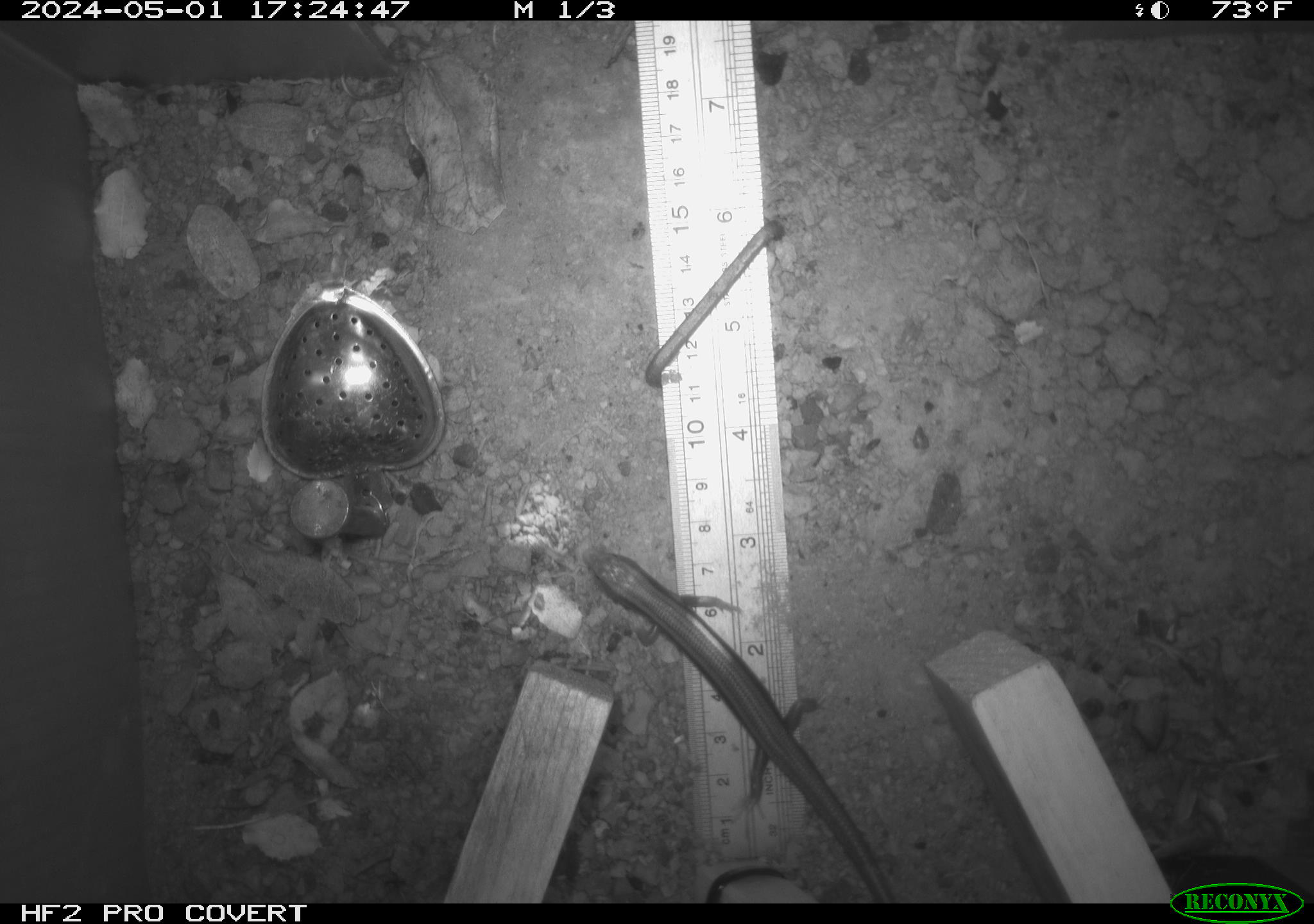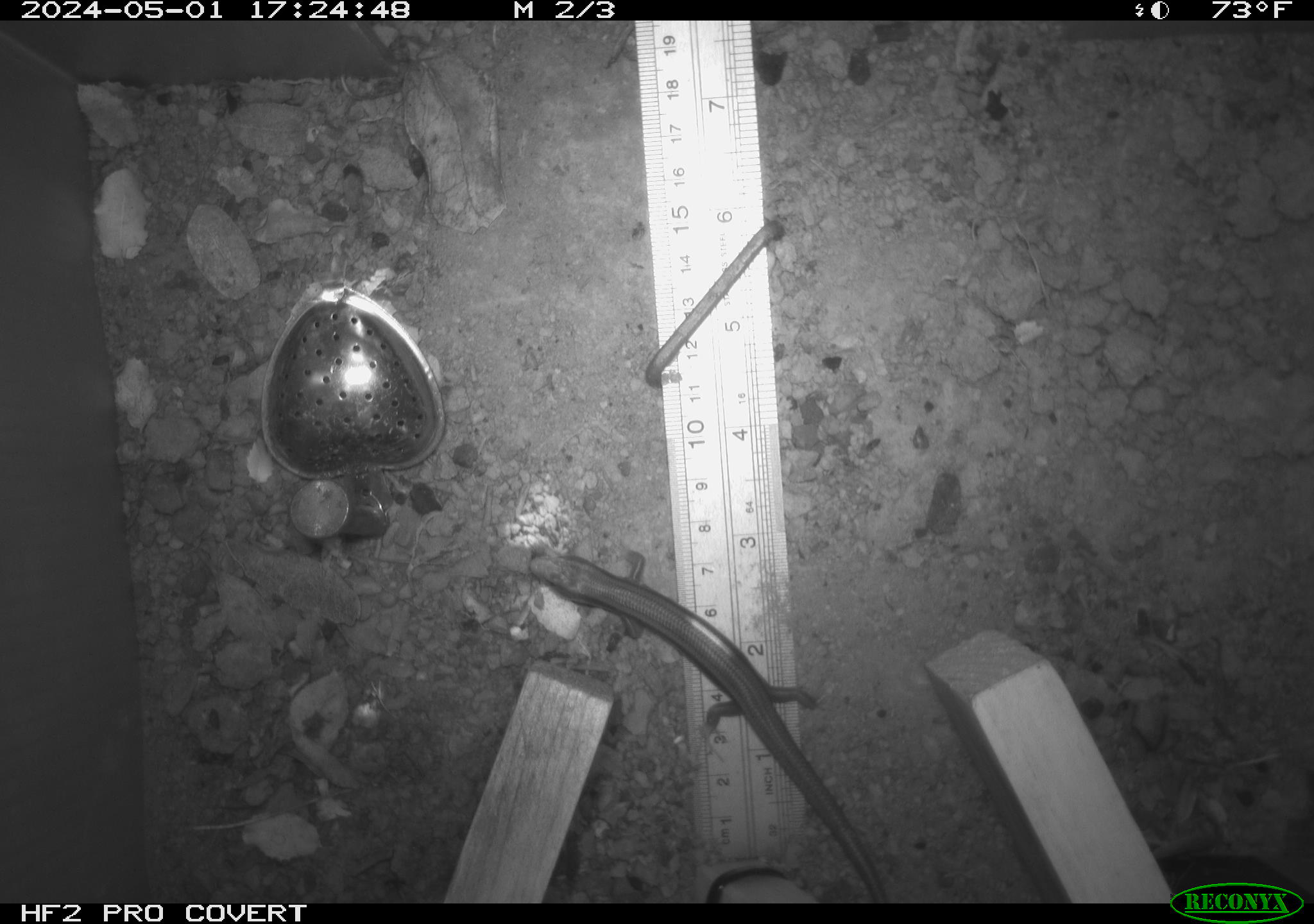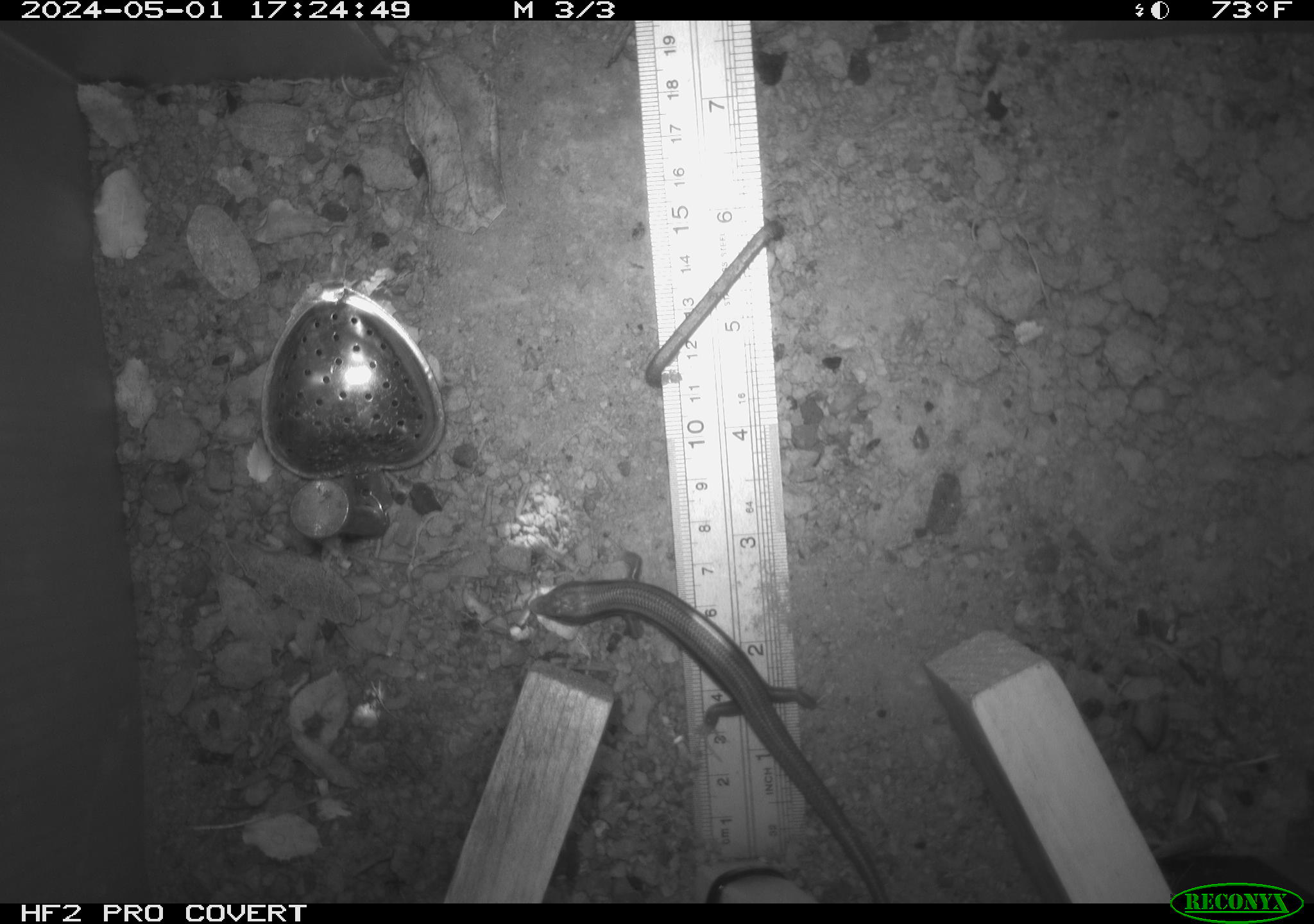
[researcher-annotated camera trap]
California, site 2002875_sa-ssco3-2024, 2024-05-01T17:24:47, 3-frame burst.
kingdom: Animalia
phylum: Chordata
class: Reptilia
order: Squamata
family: Scincidae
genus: Plestiodon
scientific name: Plestiodon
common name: blue-tailed skinks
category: plestiodon species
Plestiodon species (blue-tailed skinks) (Plestiodon).